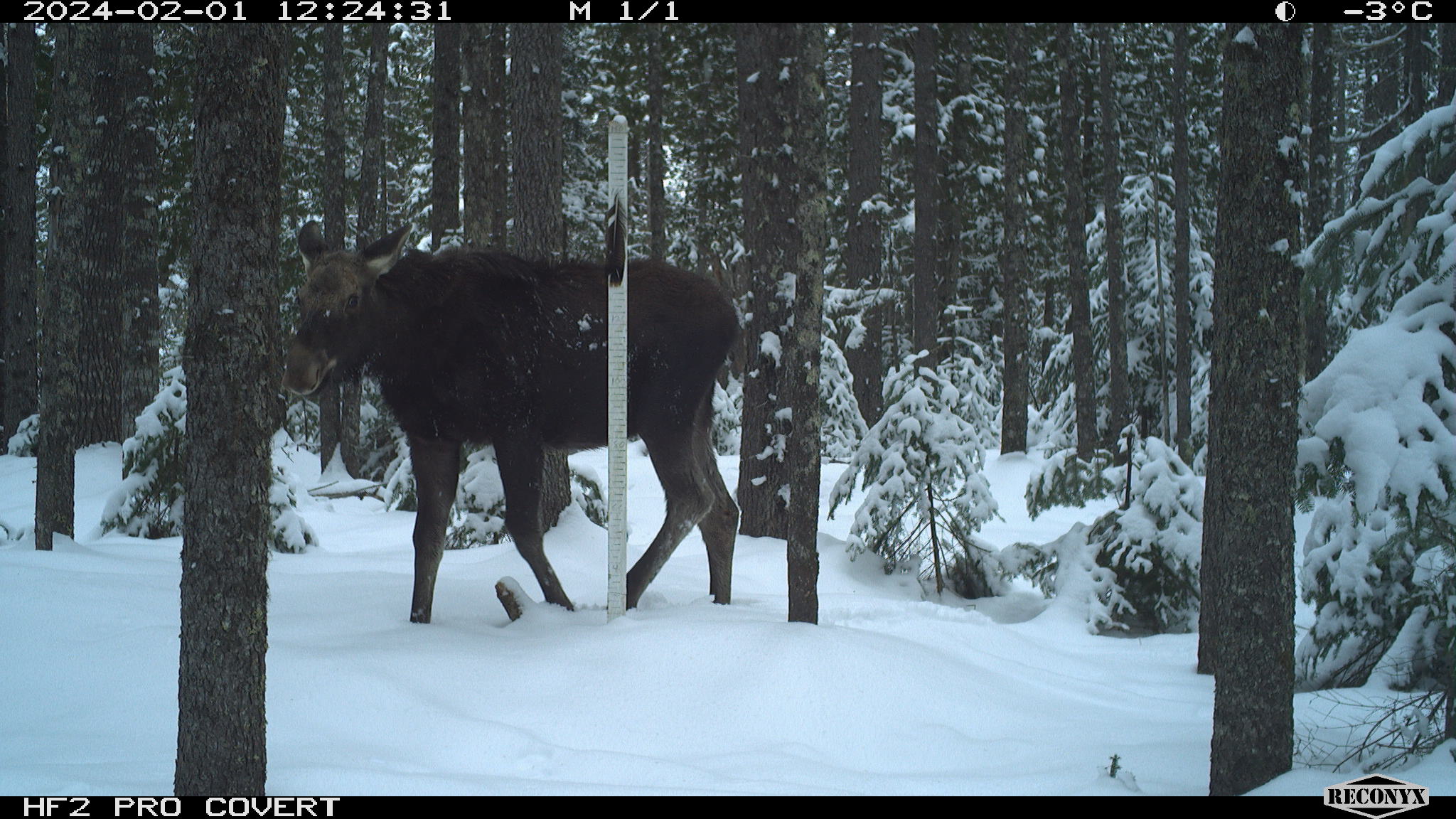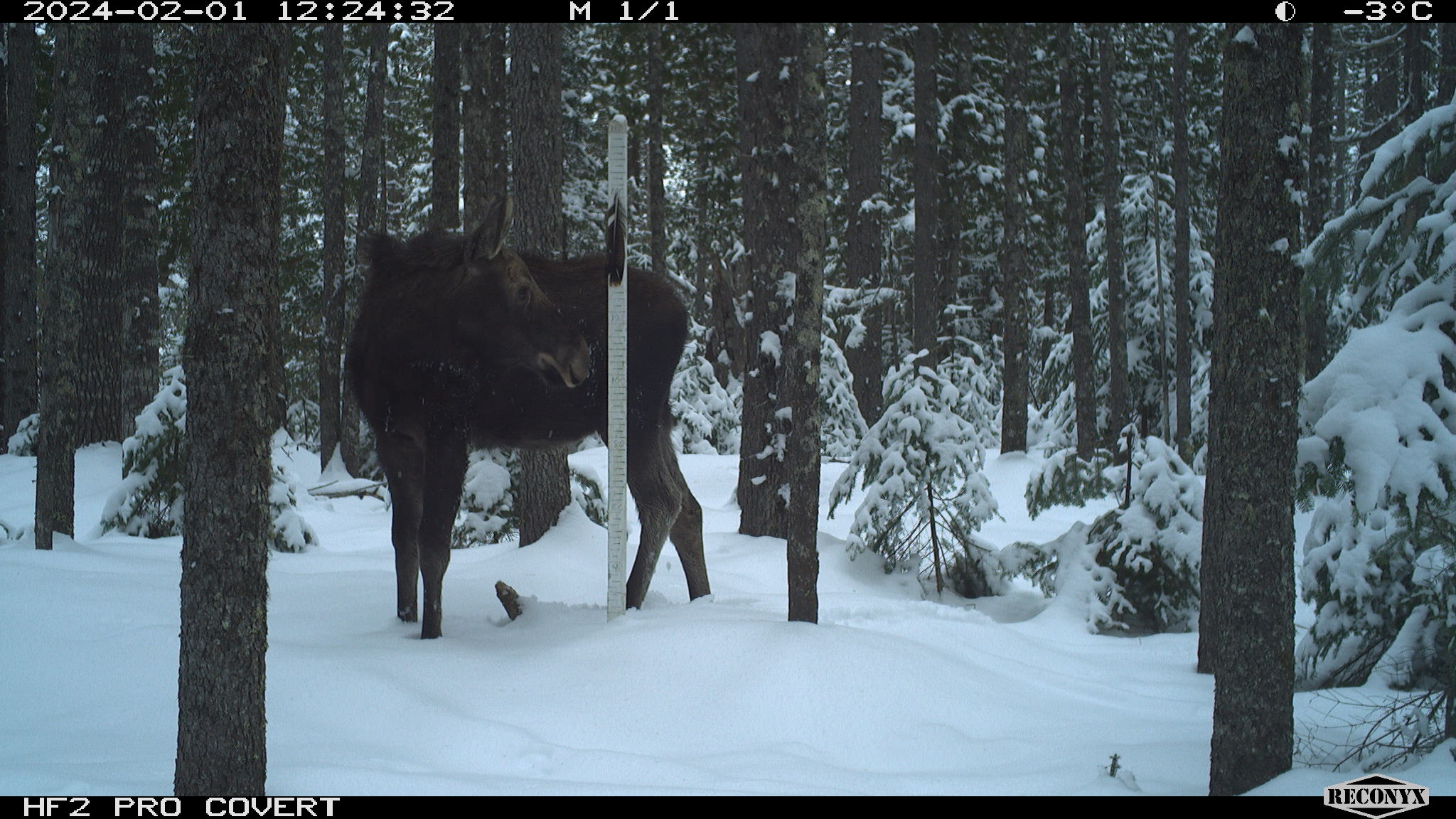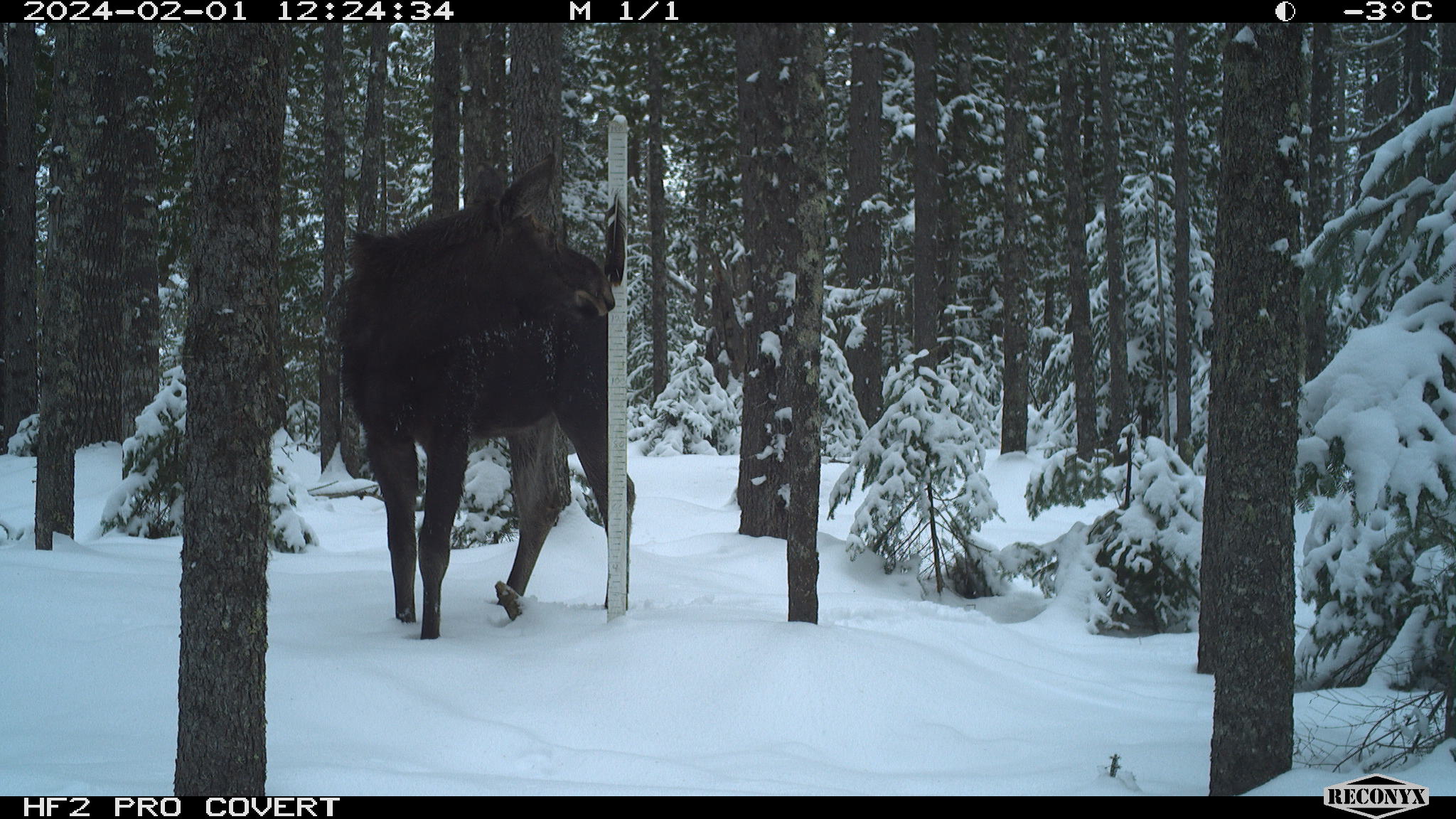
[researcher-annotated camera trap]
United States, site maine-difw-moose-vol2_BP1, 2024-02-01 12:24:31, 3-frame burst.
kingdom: Animalia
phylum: Chordata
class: Mammalia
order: Artiodactyla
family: Cervidae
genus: Alces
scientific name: Alces alces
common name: moose